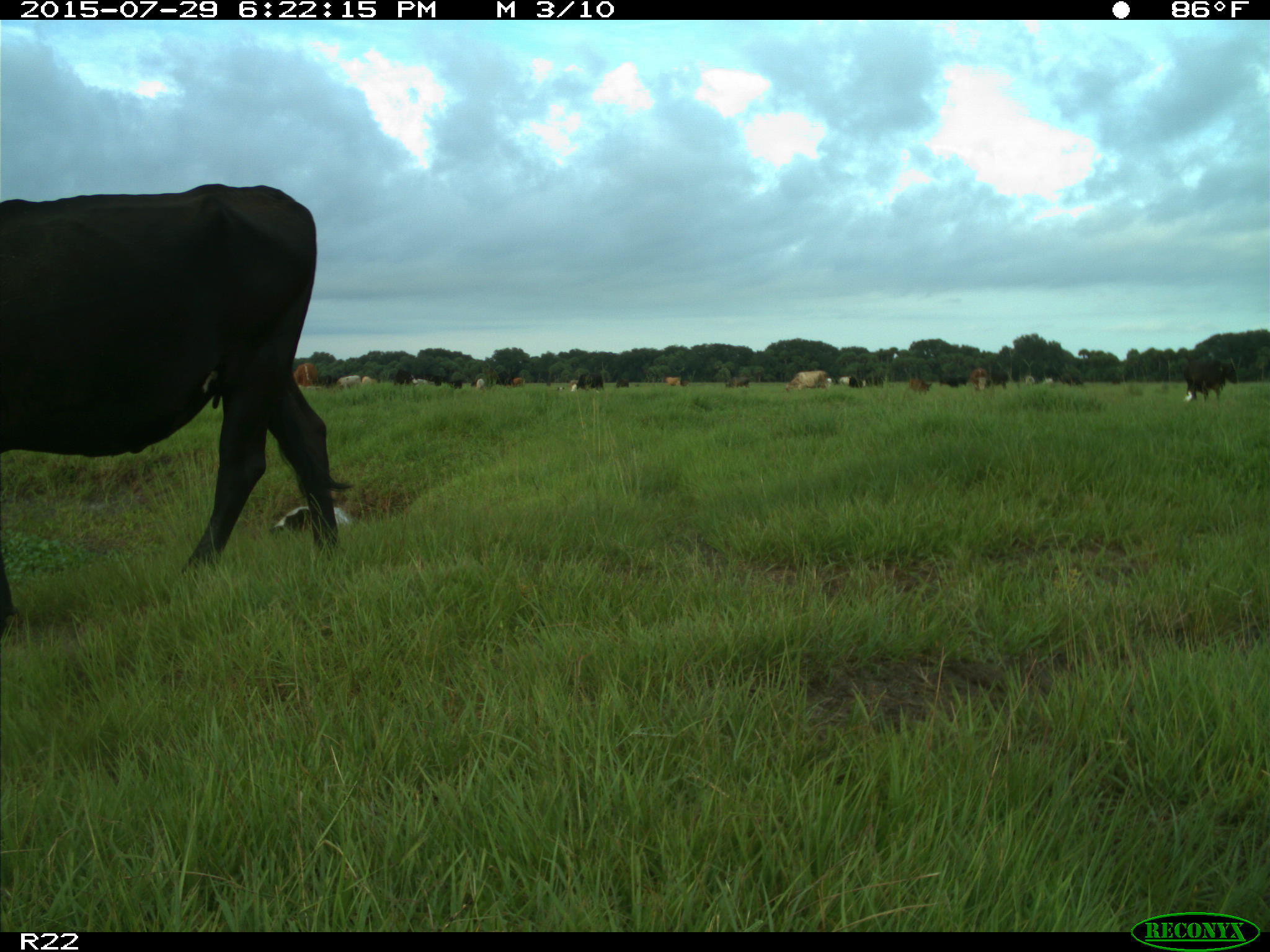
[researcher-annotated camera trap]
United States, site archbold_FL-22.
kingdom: Animalia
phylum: Chordata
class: Mammalia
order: Artiodactyla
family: Bovidae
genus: Bos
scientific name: Bos taurus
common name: domestic cow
Bos taurus (domestic cow).